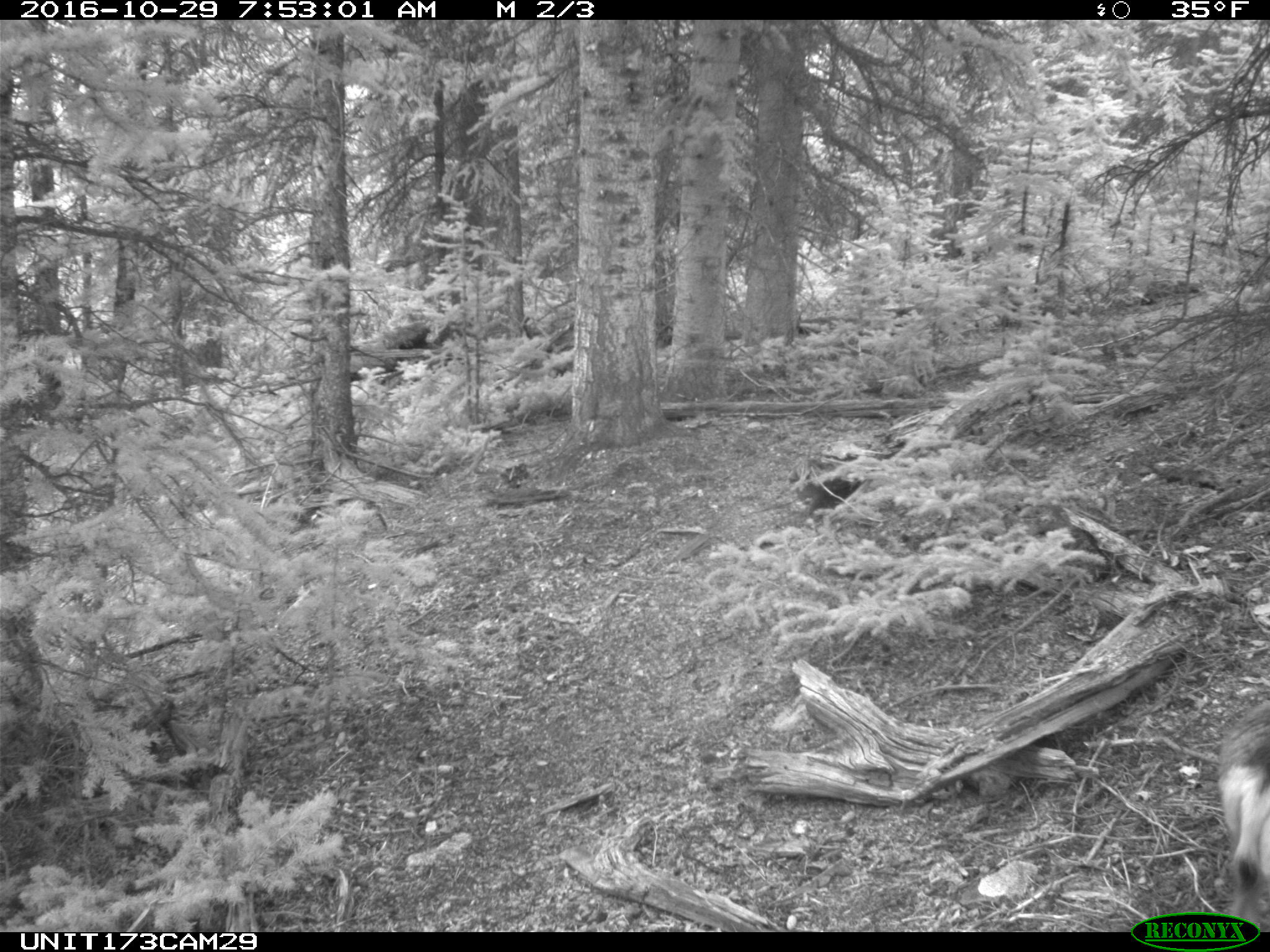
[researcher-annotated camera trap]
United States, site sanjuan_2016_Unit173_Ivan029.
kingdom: Animalia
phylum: Chordata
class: Mammalia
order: Artiodactyla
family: Cervidae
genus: Odocoileus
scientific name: Odocoileus hemionus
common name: mule deer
Odocoileus hemionus (mule deer).